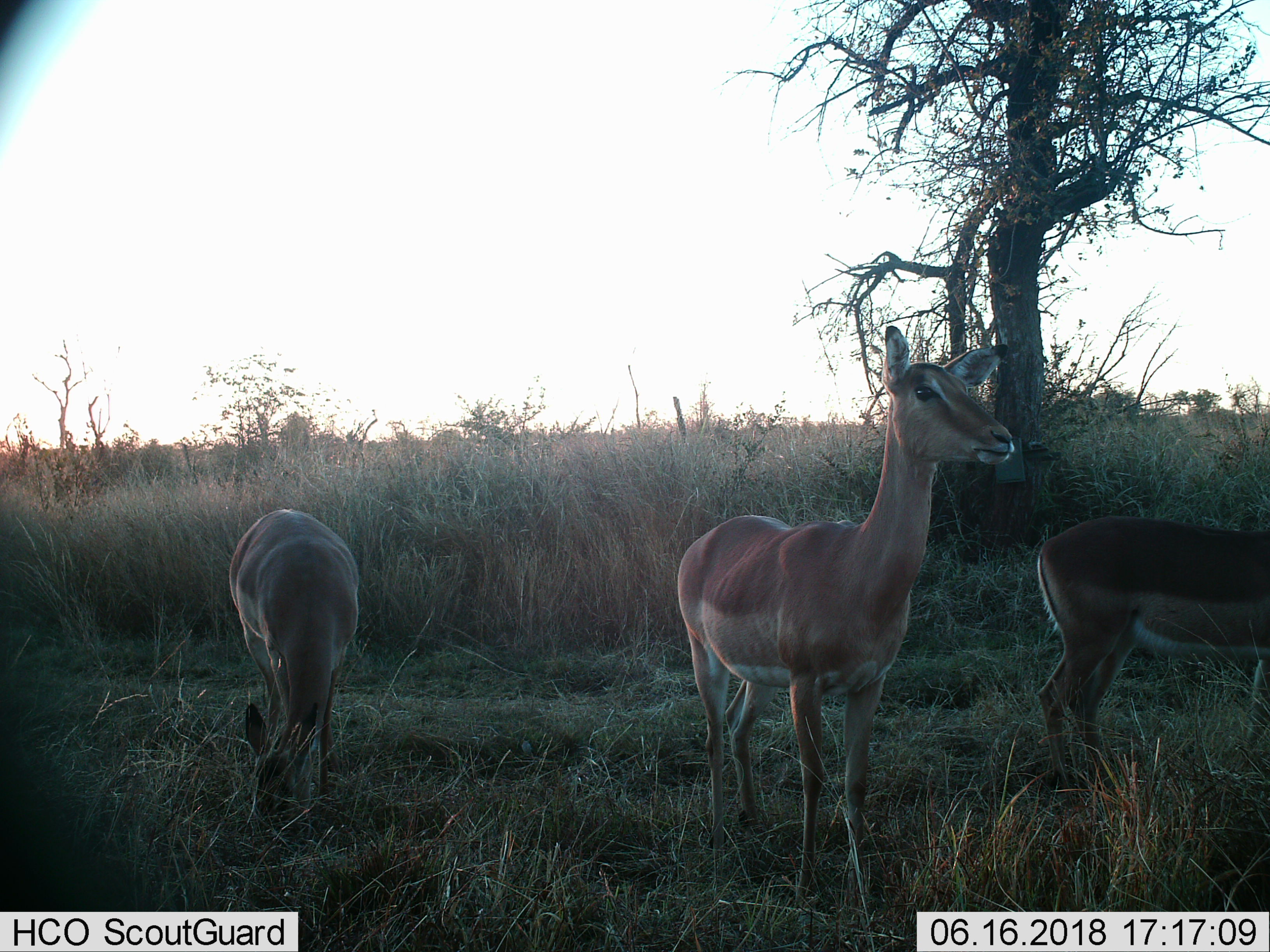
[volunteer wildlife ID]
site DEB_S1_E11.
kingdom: Animalia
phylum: Chordata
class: Mammalia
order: Artiodactyla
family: Bovidae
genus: Aepyceros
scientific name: Aepyceros melampus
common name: impala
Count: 3.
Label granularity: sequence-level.